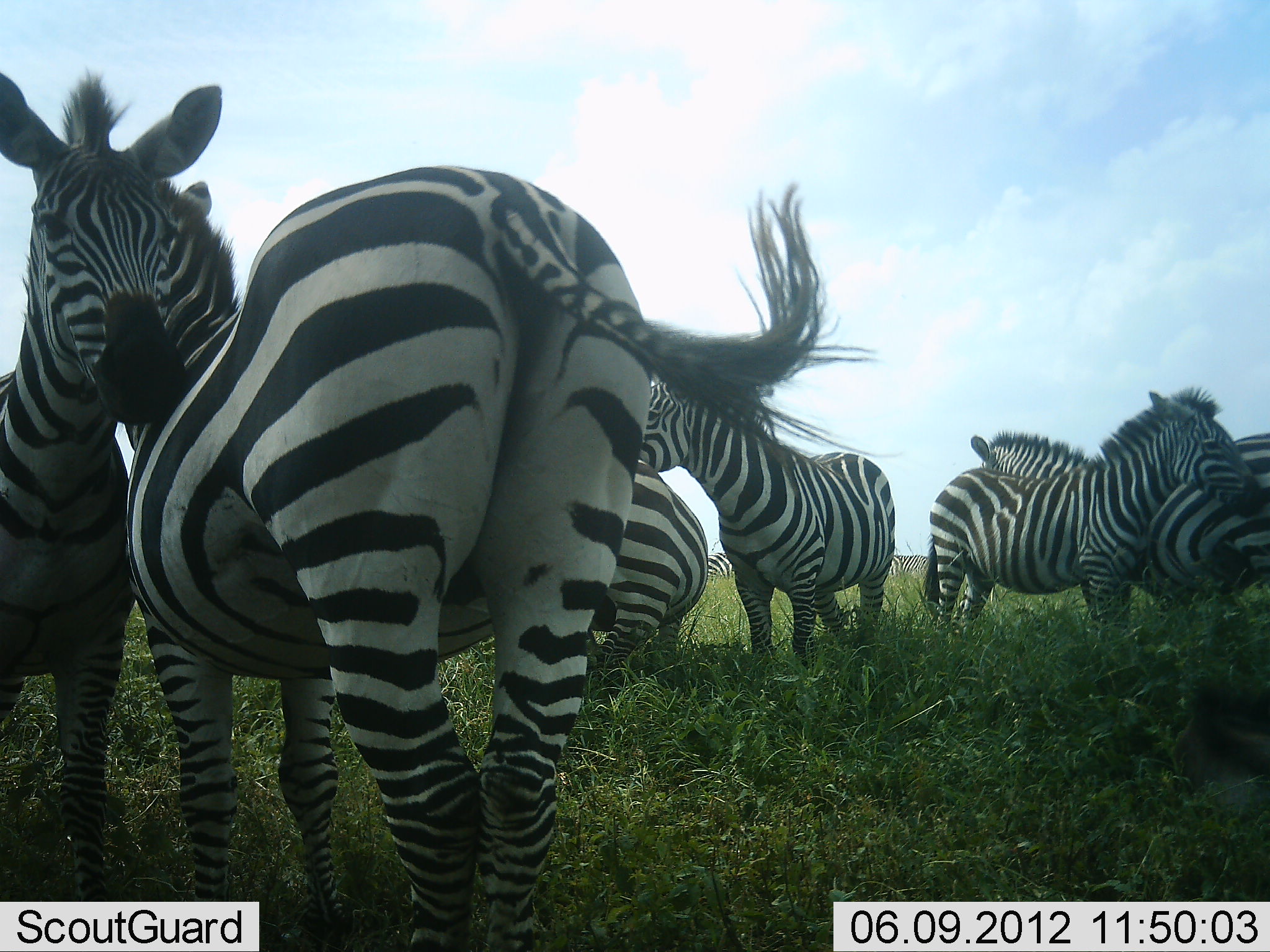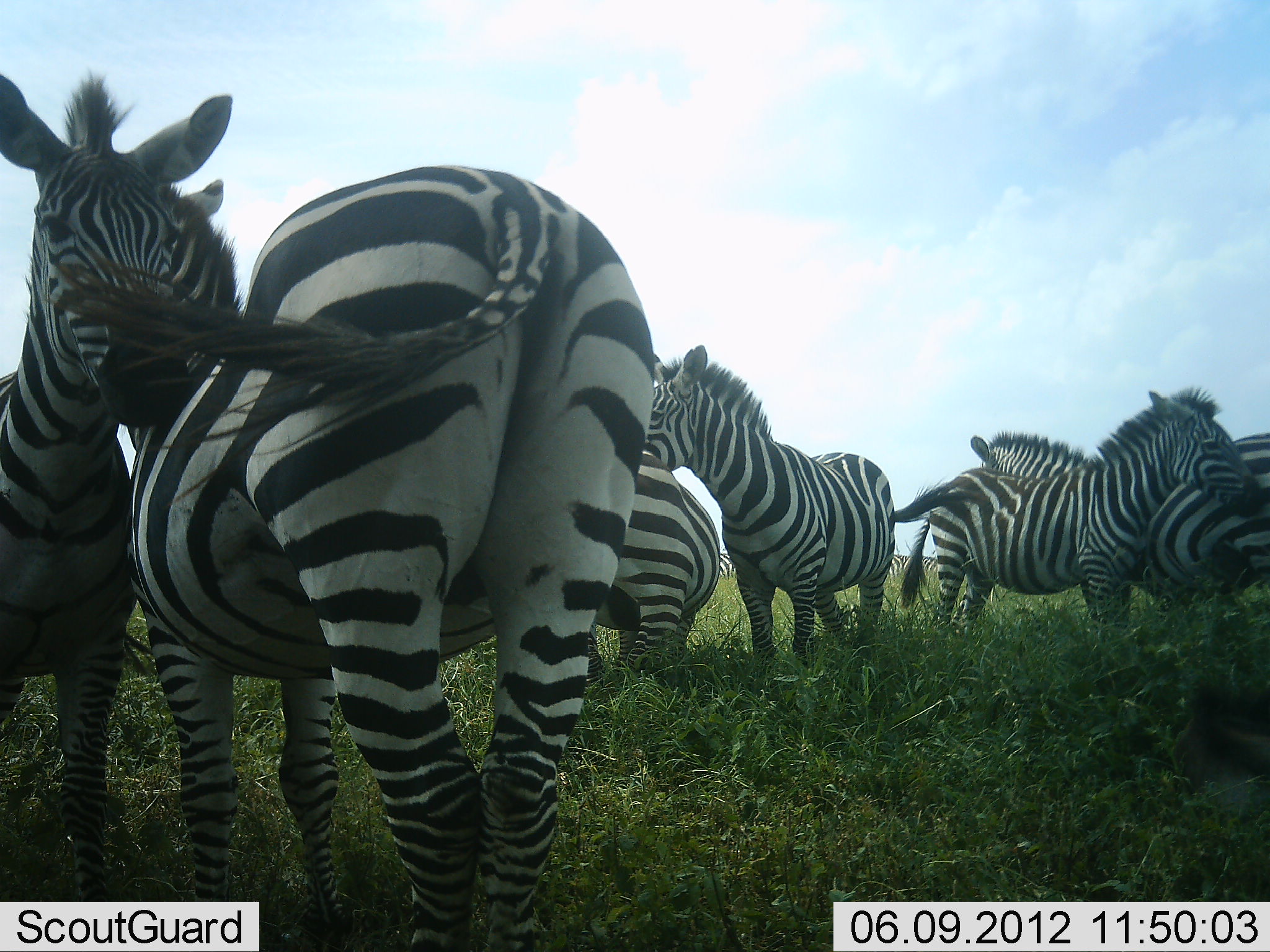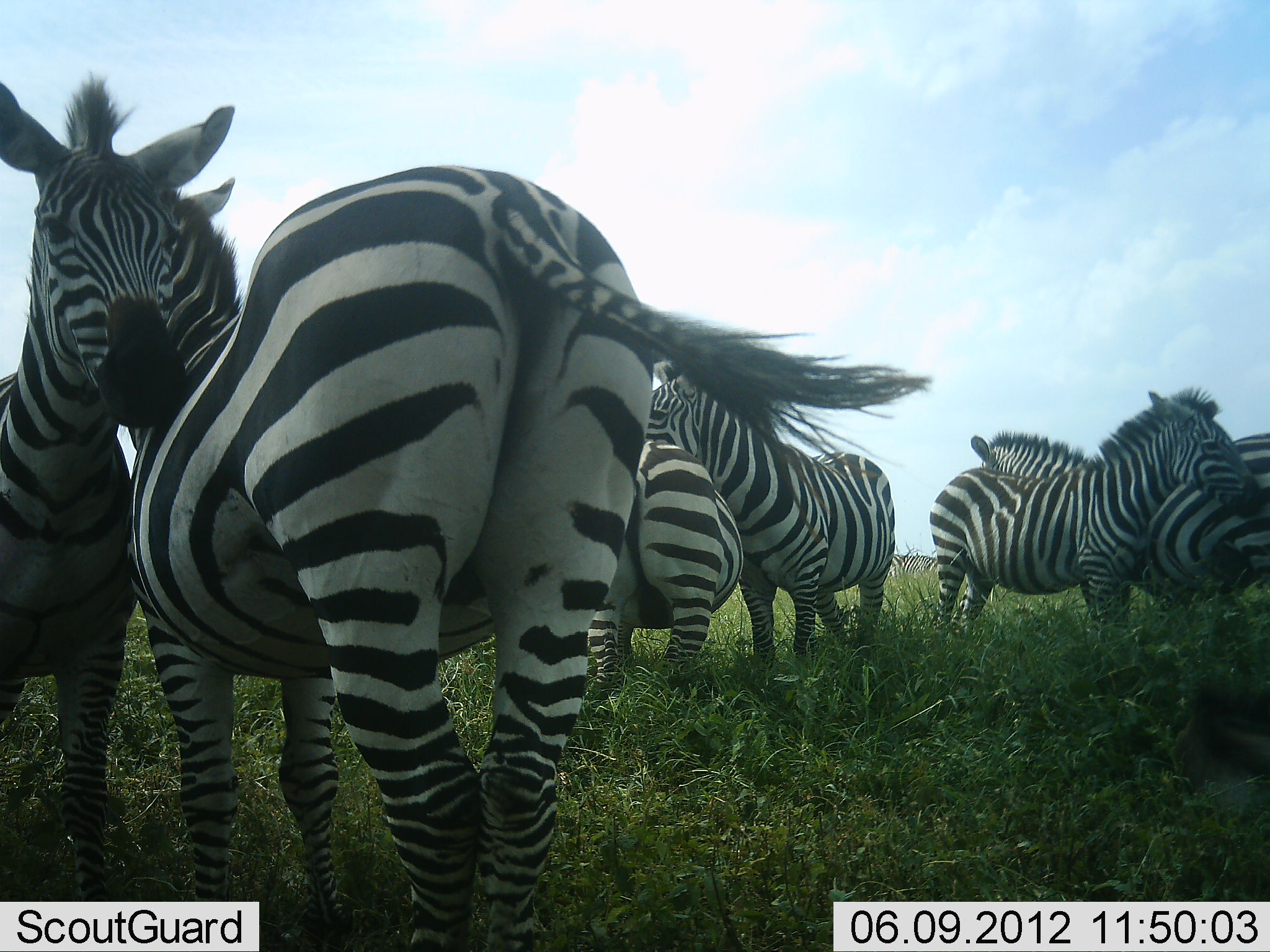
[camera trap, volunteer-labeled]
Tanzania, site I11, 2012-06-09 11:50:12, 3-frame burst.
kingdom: Animalia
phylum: Chordata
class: Mammalia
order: Perissodactyla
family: Equidae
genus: Equus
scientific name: Equus quagga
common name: plains zebra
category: zebra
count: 6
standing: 80%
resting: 0%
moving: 0%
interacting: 60%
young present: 0%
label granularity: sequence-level